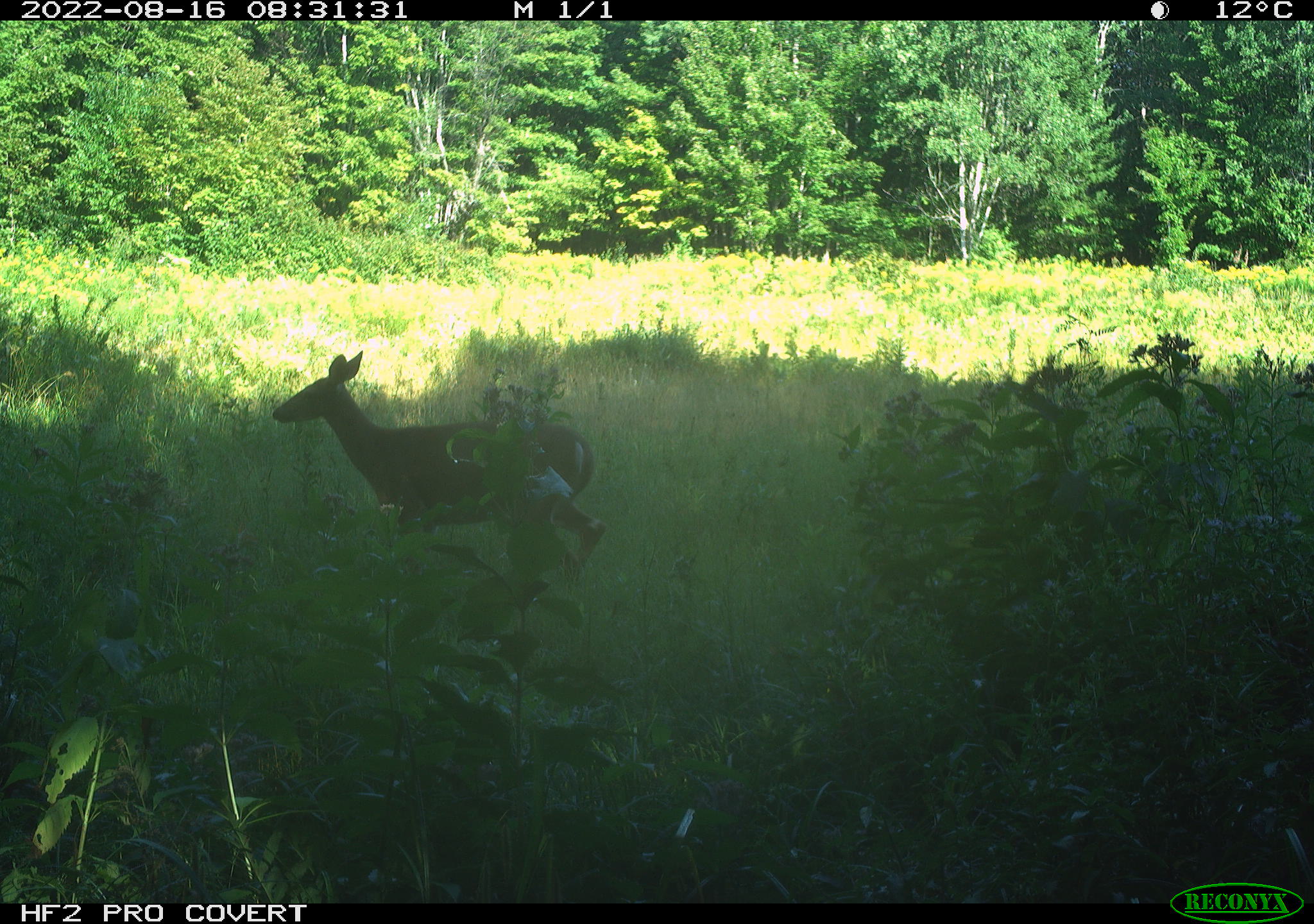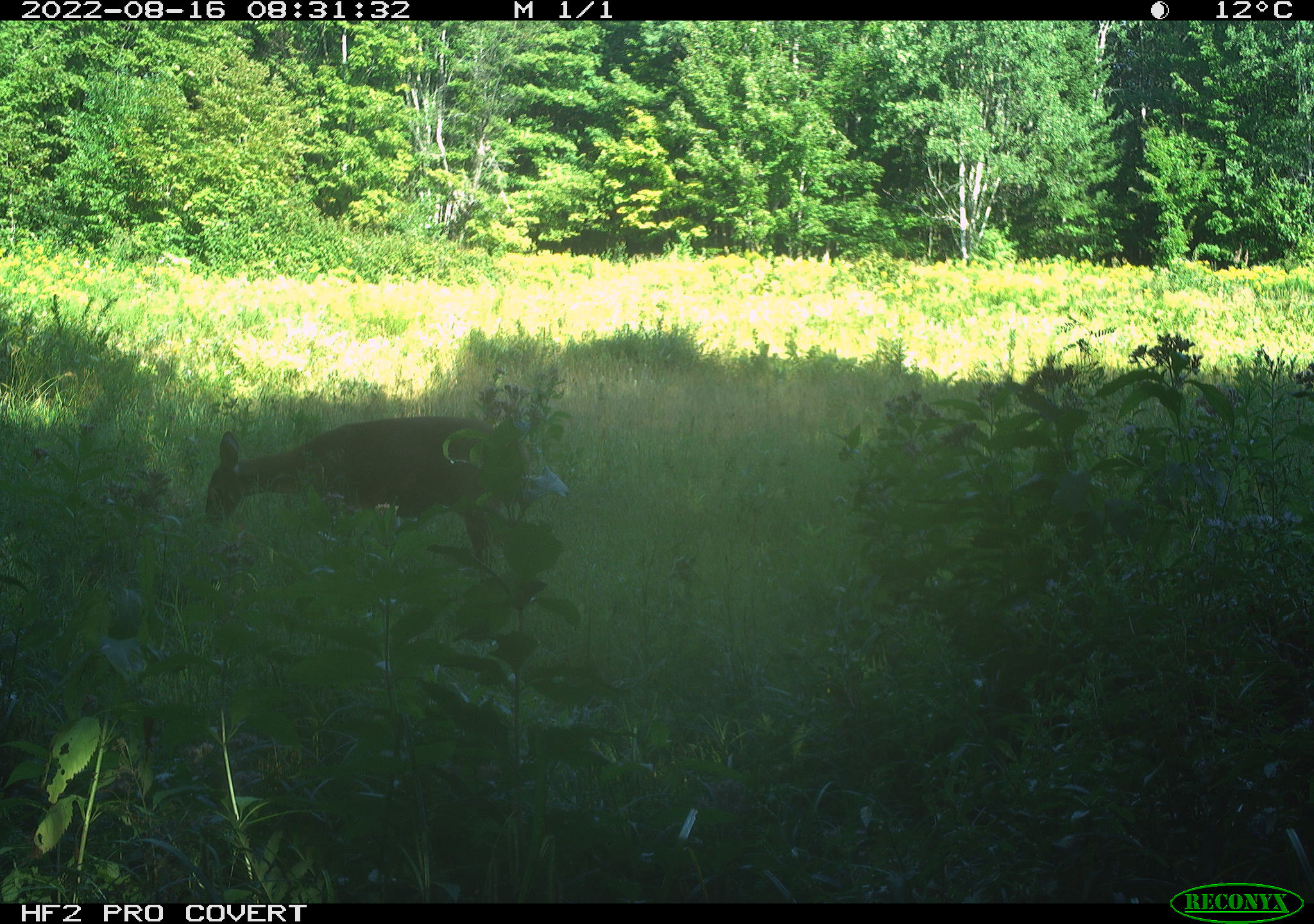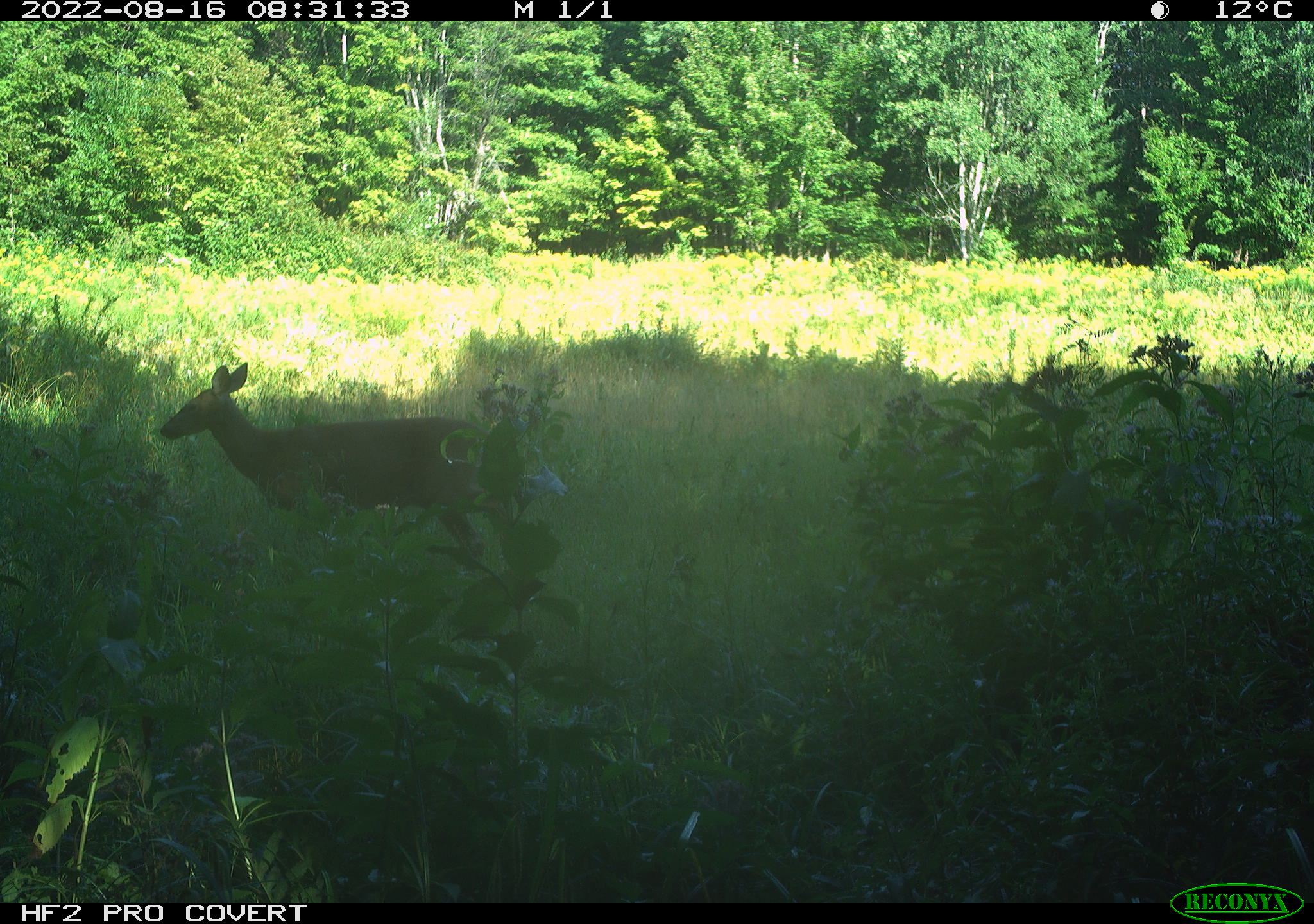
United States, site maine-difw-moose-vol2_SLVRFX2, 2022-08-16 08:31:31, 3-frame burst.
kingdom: Animalia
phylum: Chordata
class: Mammalia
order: Artiodactyla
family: Cervidae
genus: Odocoileus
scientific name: Odocoileus virginianus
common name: white-tailed deer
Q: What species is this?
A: White-tailed deer (Odocoileus virginianus).